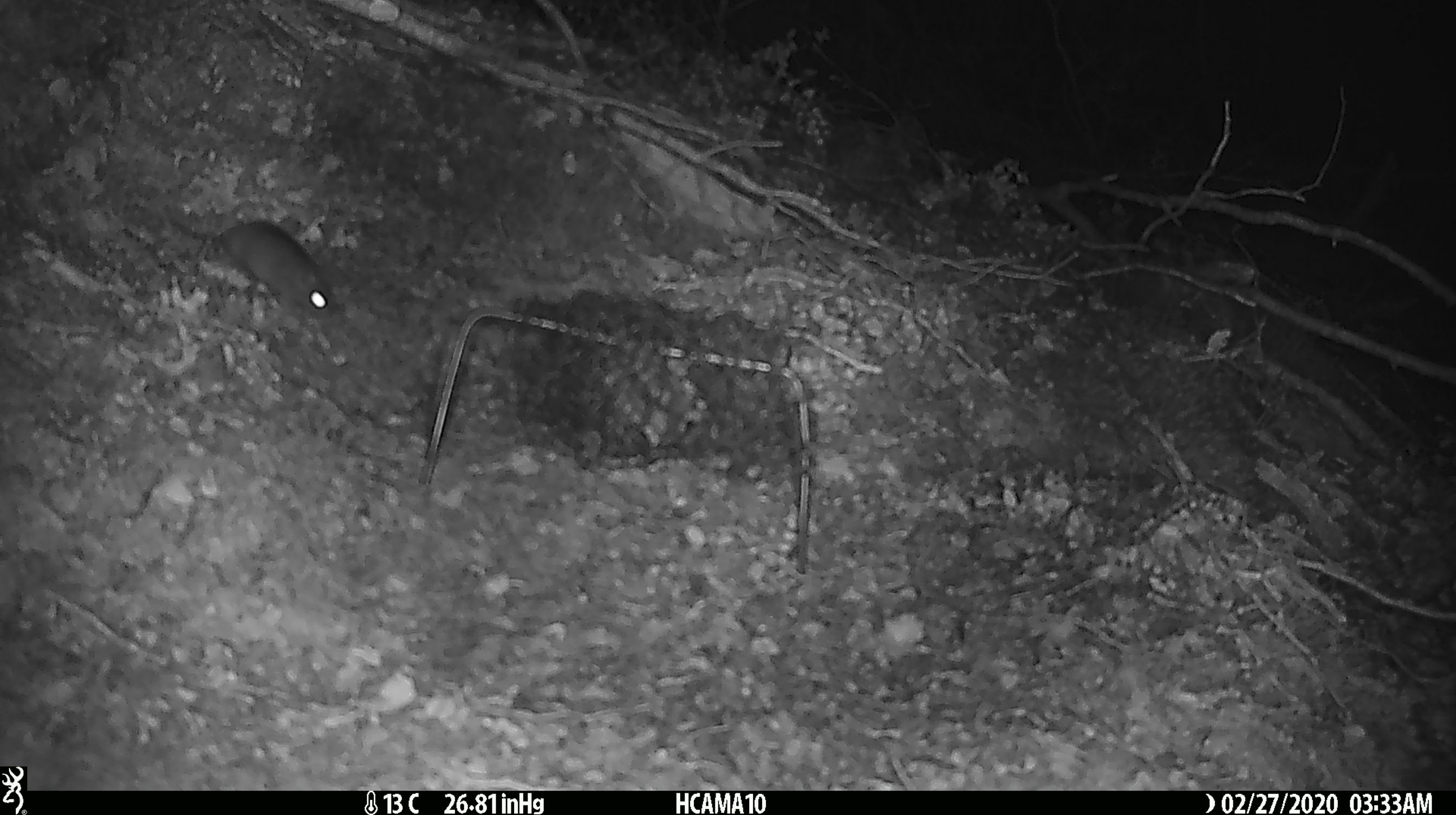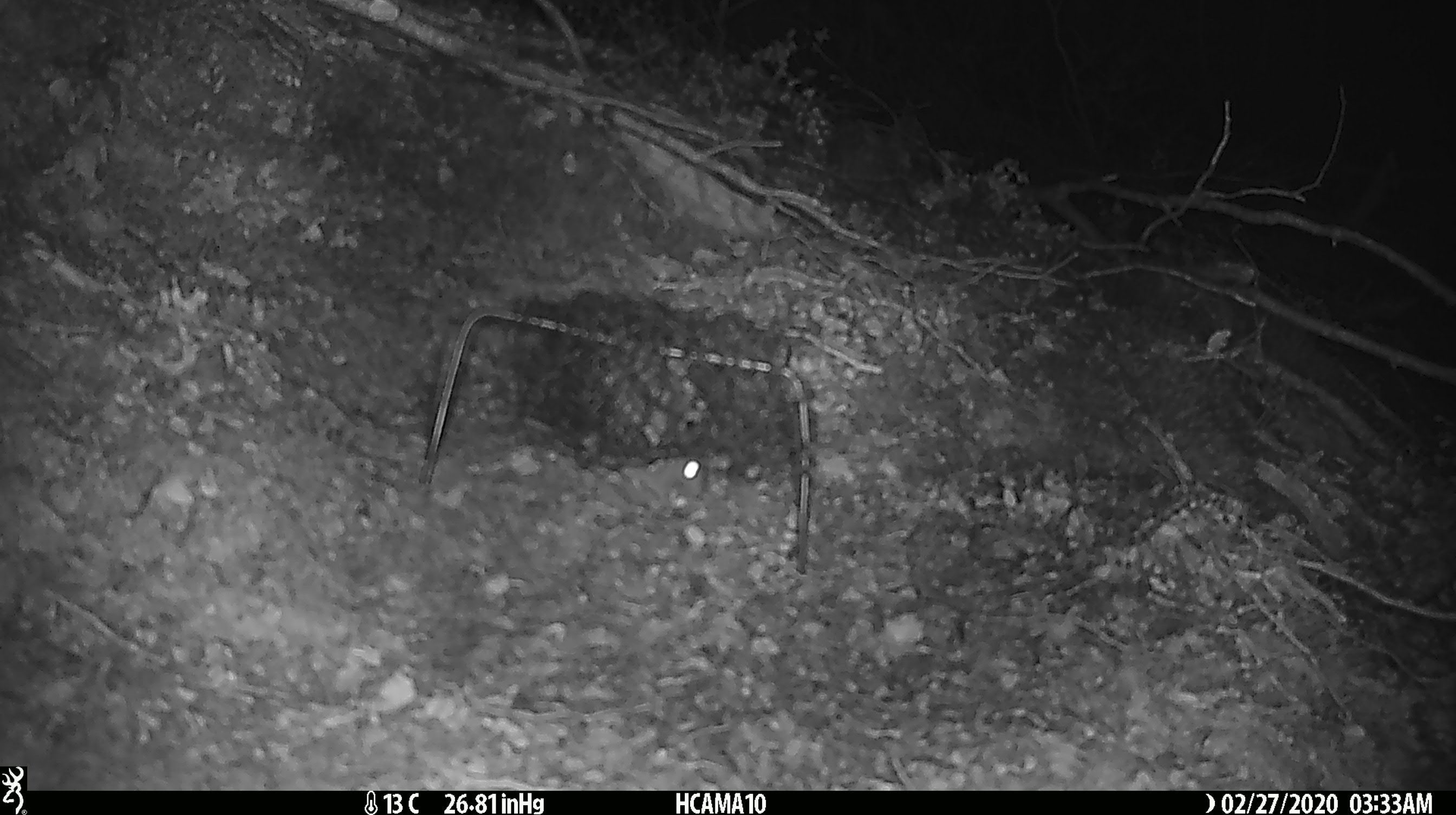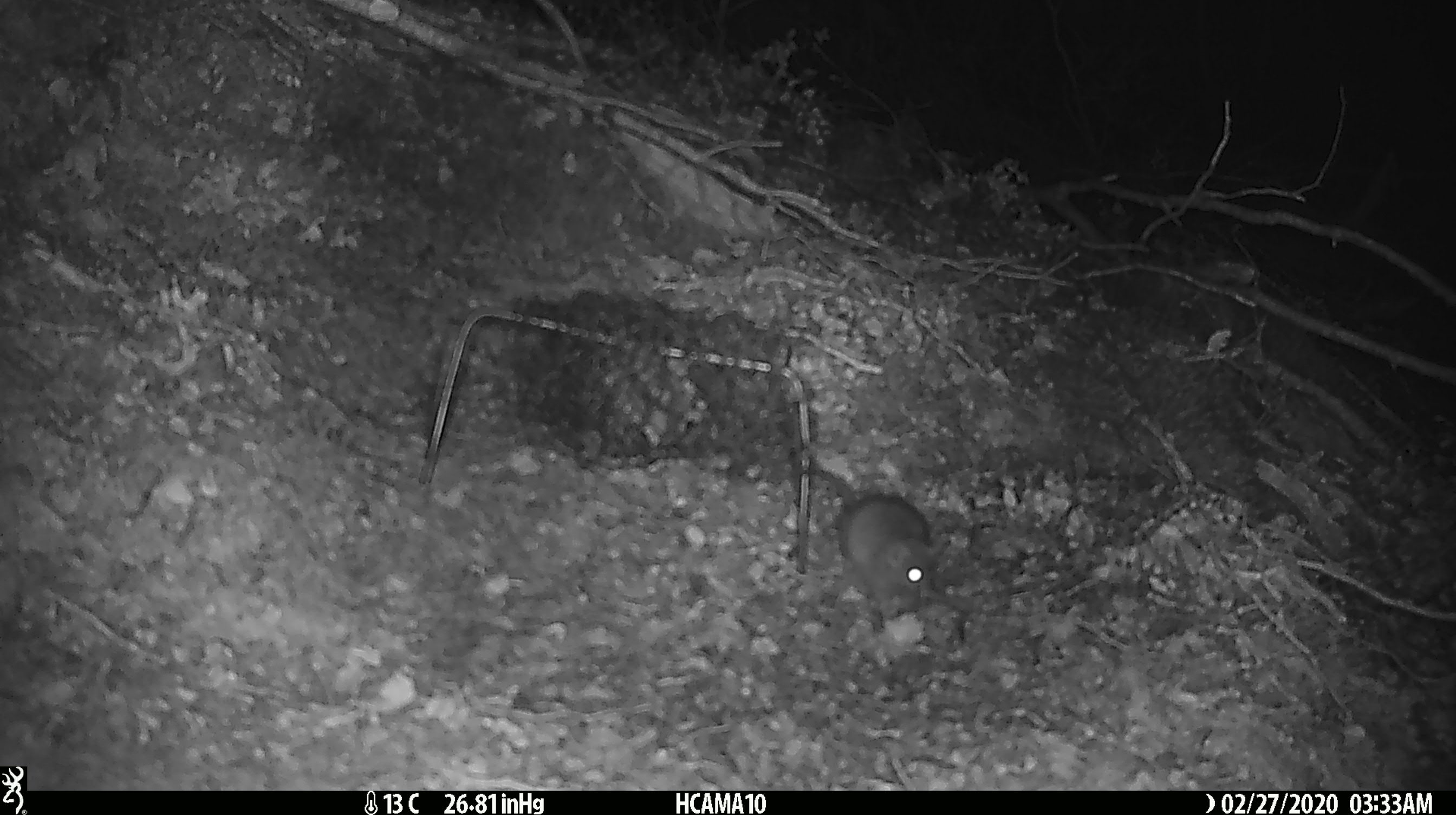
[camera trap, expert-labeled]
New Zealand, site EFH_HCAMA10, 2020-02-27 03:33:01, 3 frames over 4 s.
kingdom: Animalia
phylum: Chordata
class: Mammalia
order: Rodentia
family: Muridae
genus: Mus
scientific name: Mus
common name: mouse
Mouse (Mus).